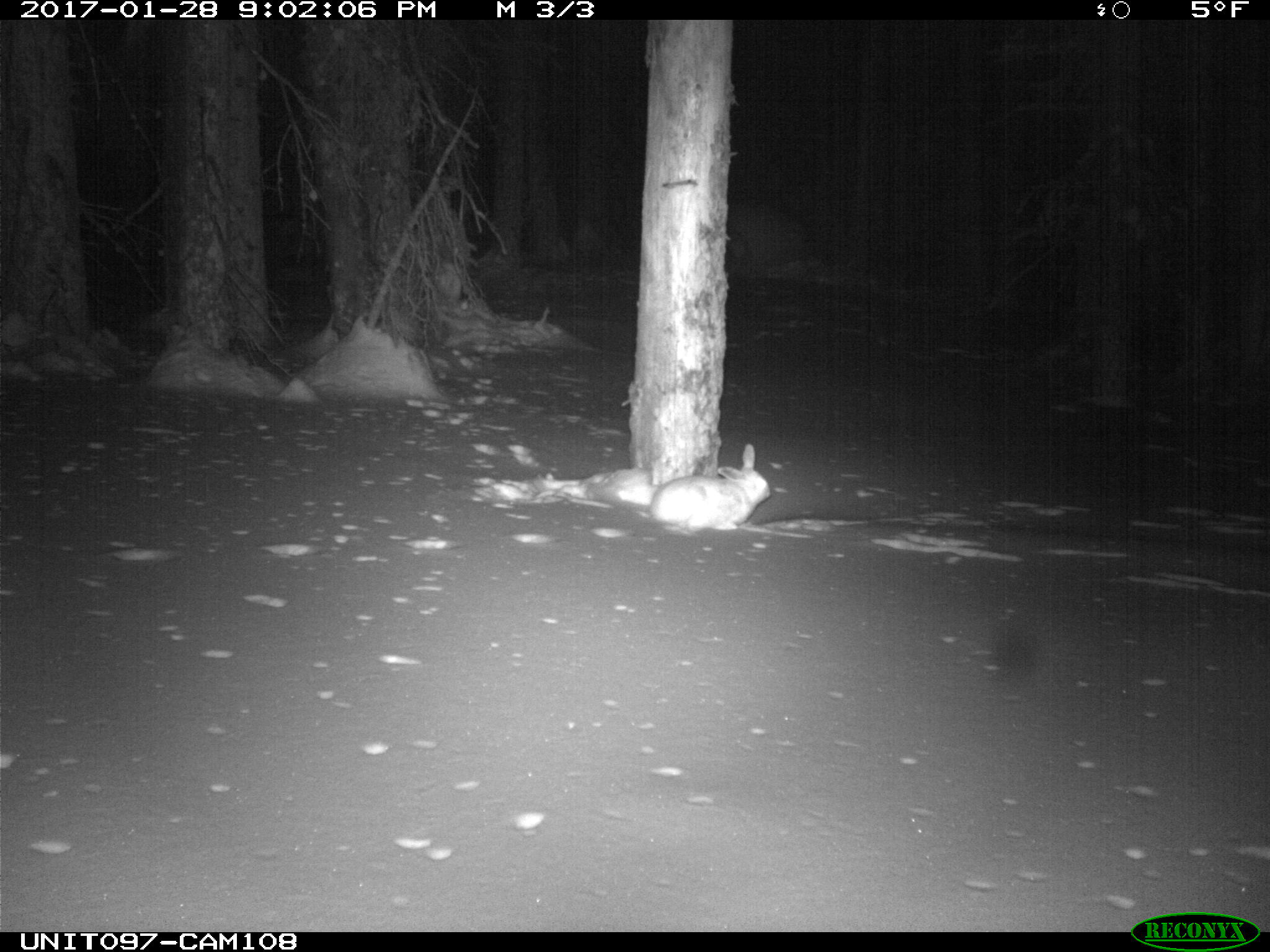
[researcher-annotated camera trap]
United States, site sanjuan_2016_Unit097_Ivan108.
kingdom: Animalia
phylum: Chordata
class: Mammalia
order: Lagomorpha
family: Leporidae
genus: Lepus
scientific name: Lepus americanus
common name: snowshoe hare